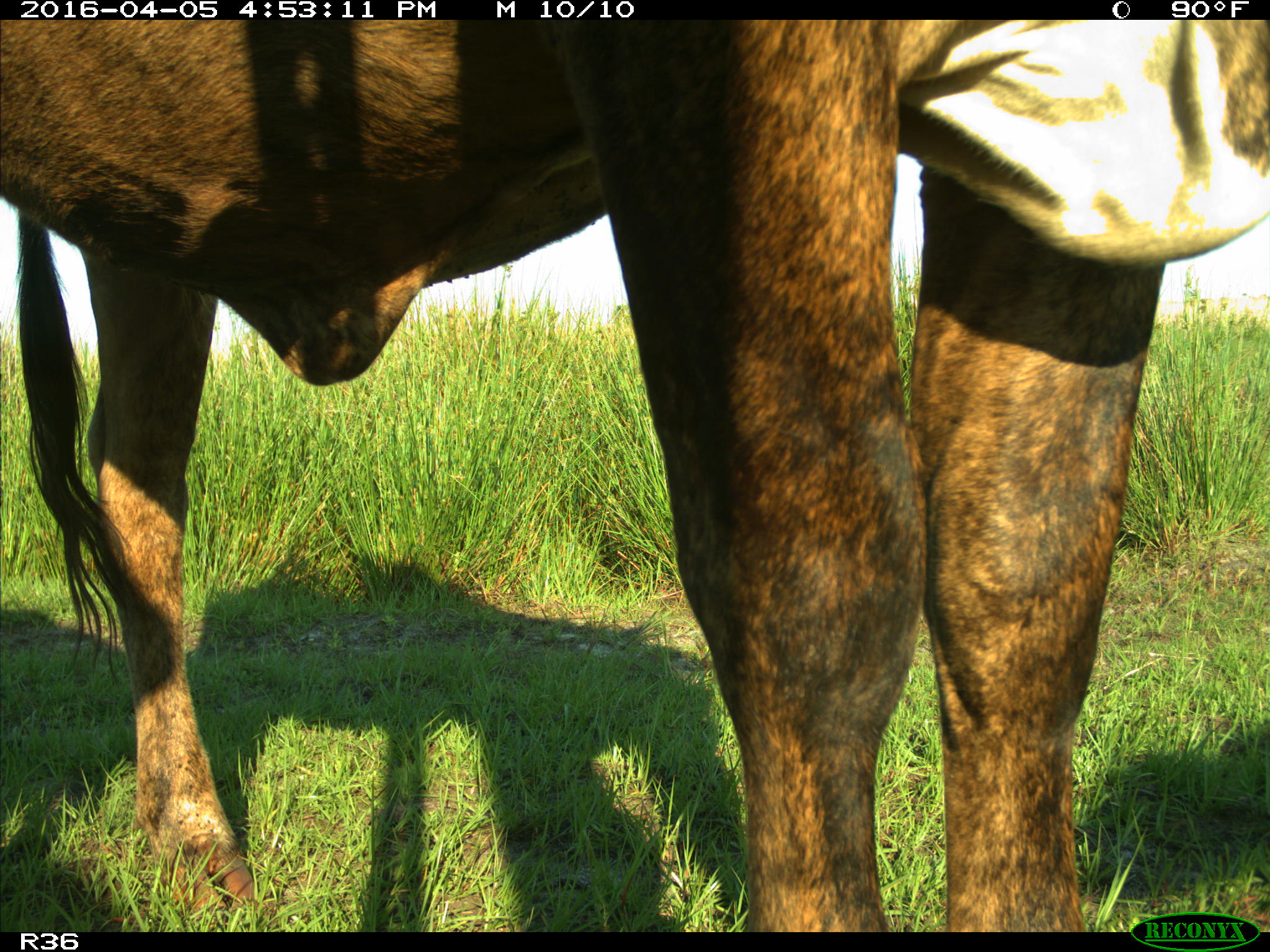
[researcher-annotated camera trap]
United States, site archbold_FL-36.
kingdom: Animalia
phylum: Chordata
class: Mammalia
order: Artiodactyla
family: Bovidae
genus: Bos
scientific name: Bos taurus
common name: domestic cow